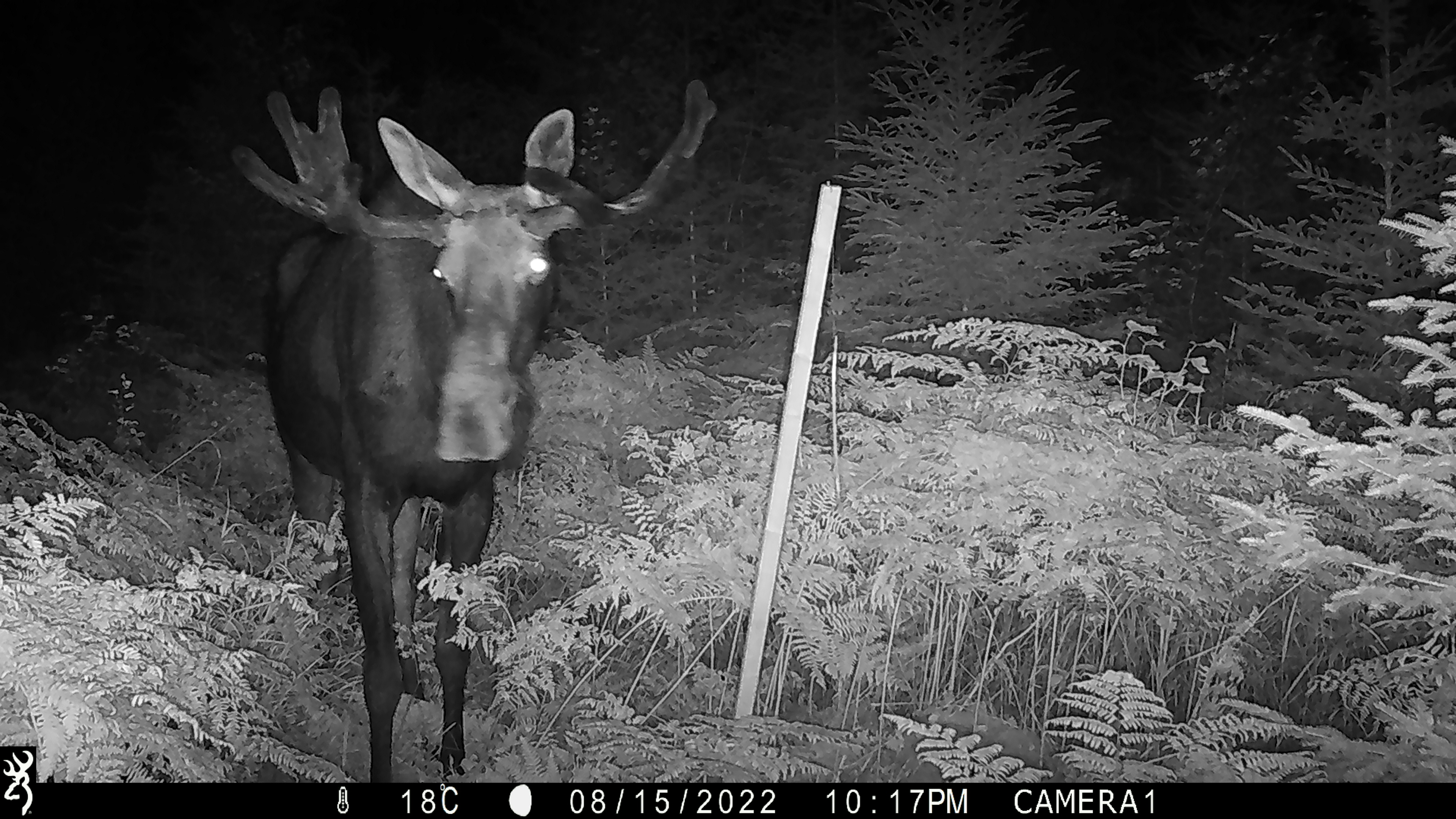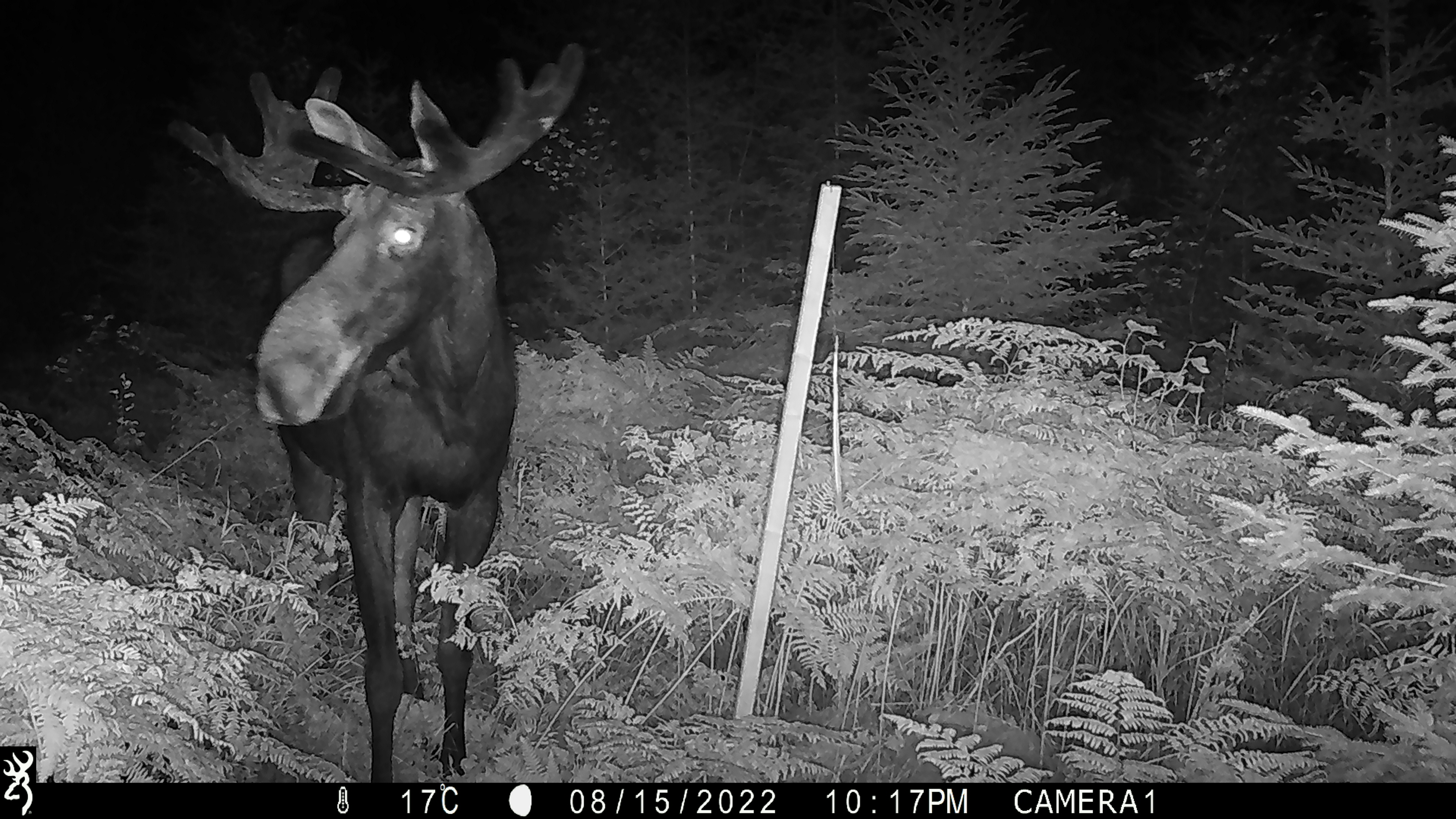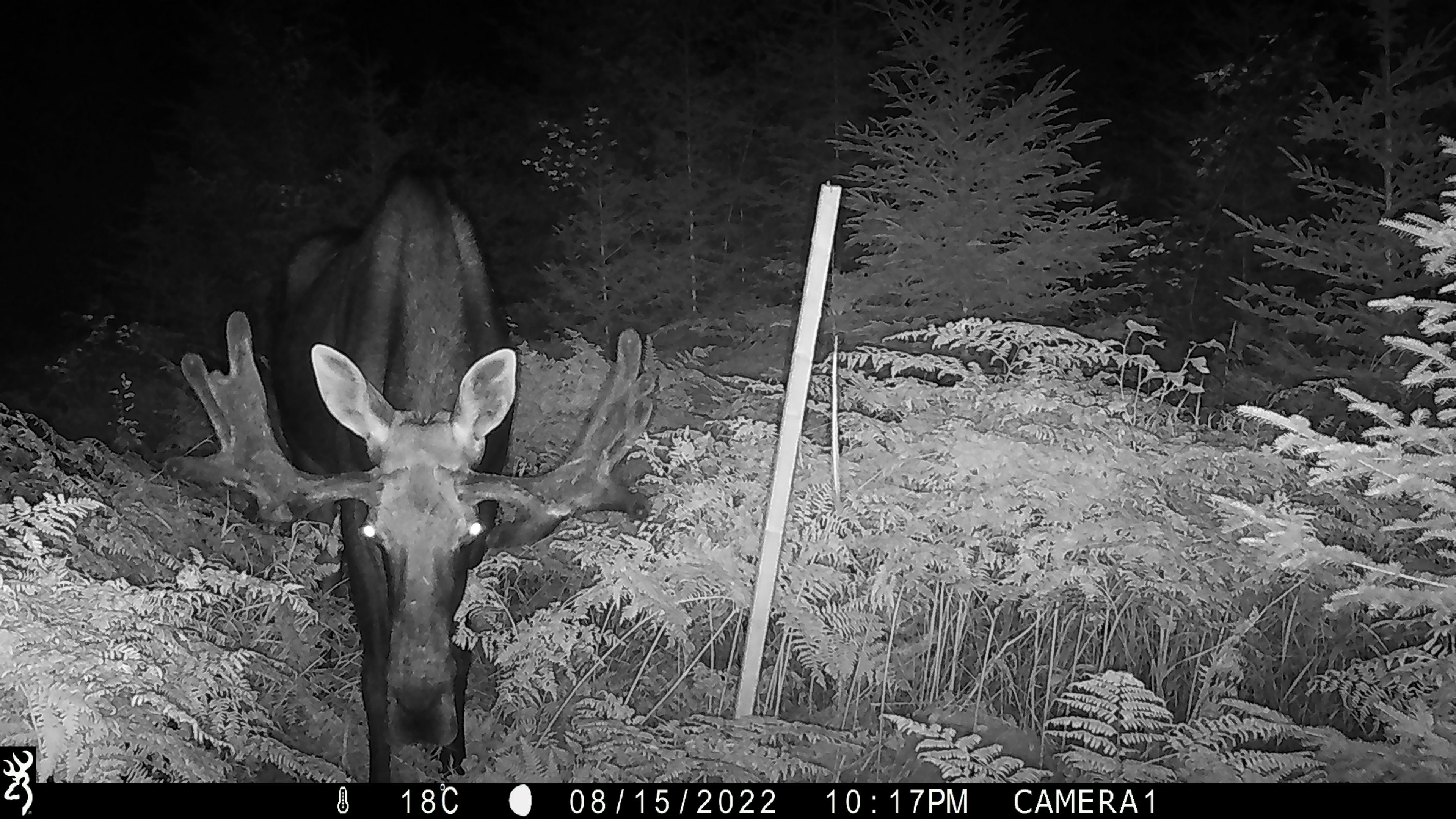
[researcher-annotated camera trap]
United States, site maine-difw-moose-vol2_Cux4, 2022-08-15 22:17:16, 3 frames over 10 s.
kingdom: Animalia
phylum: Chordata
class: Mammalia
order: Artiodactyla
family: Cervidae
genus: Alces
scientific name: Alces alces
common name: moose